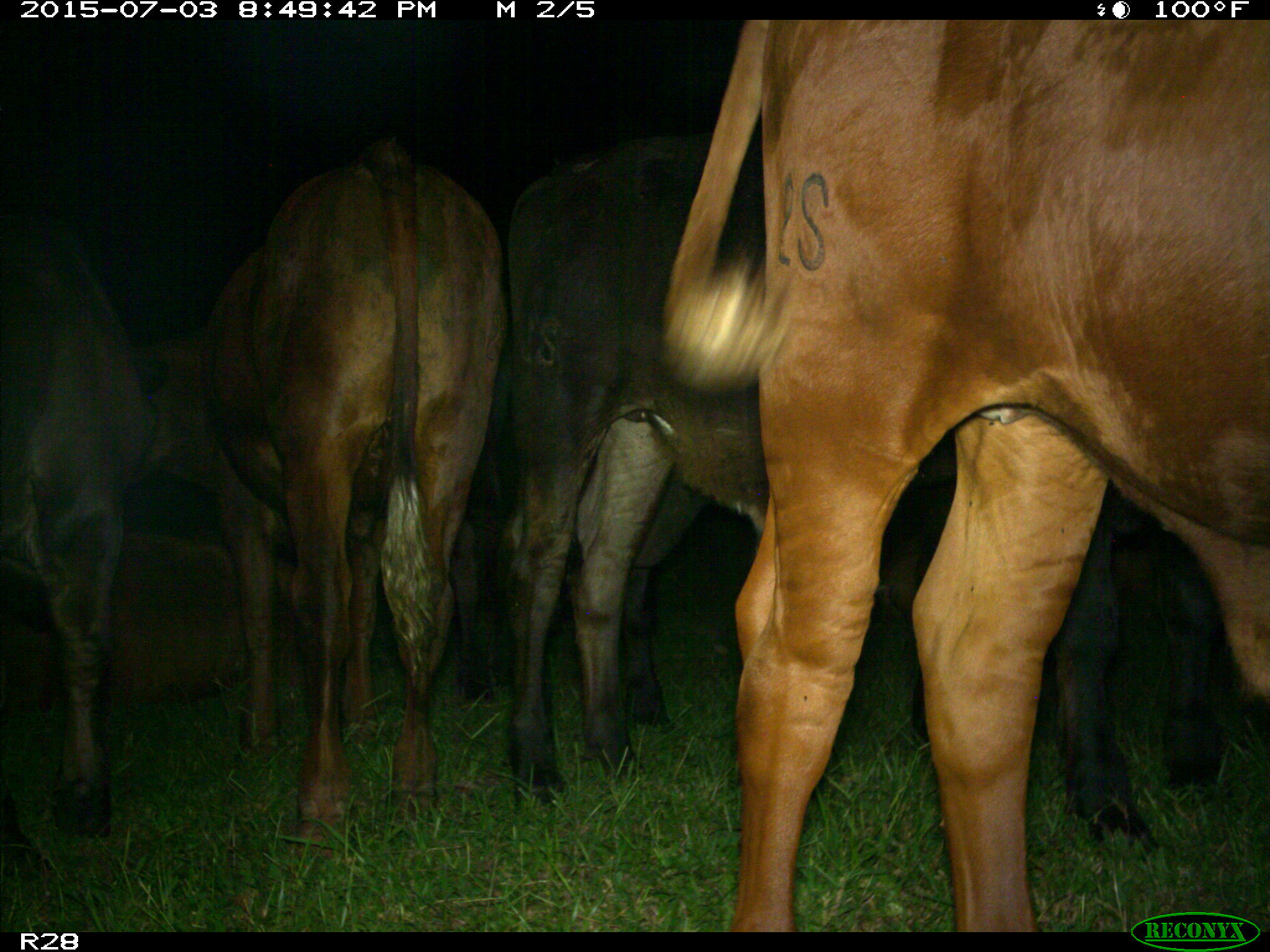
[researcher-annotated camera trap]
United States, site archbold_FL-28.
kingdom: Animalia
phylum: Chordata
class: Mammalia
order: Artiodactyla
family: Bovidae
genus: Bos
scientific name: Bos taurus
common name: domestic cow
Bos taurus (domestic cow).